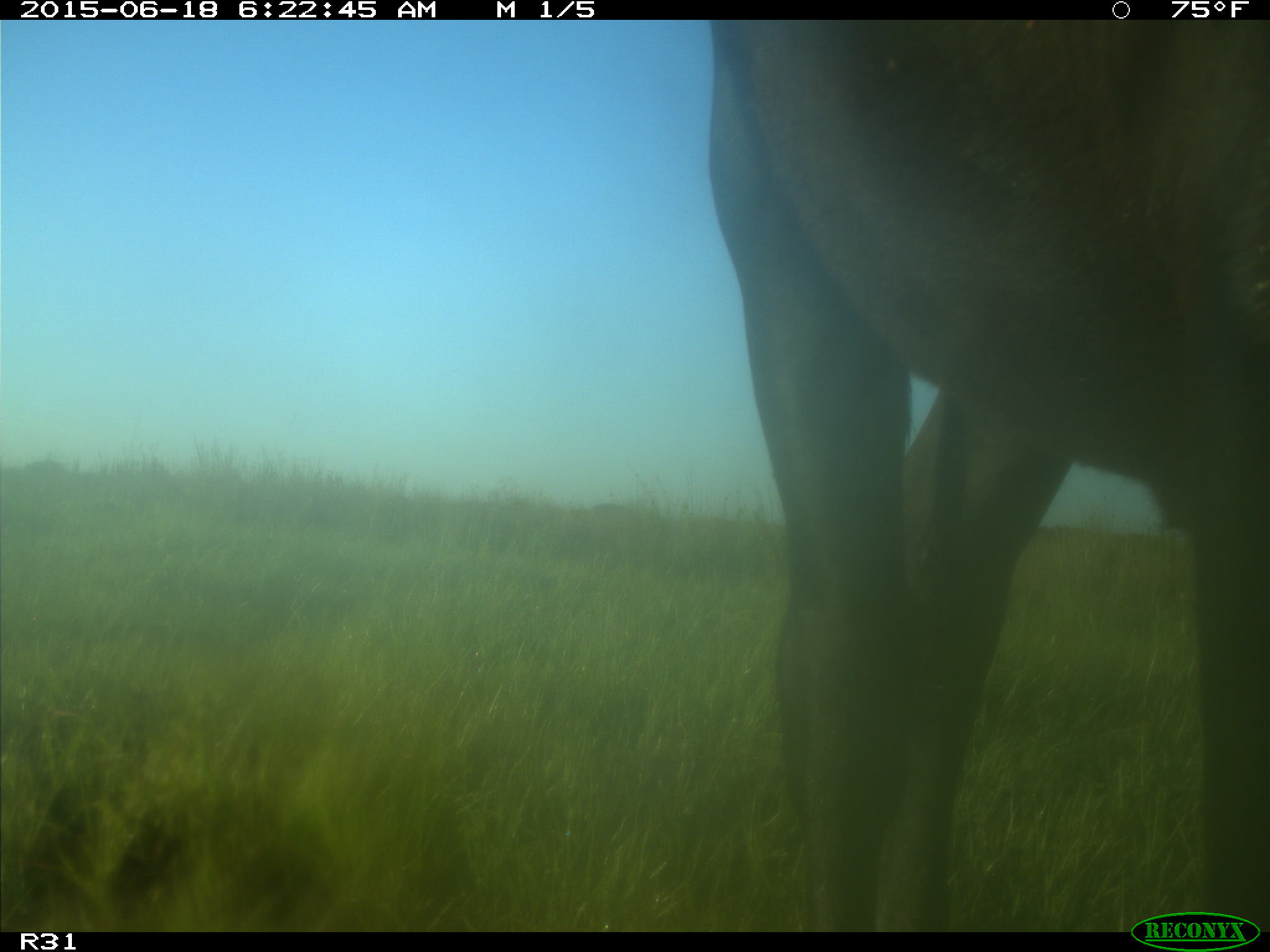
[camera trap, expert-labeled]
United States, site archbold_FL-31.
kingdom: Animalia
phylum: Chordata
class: Mammalia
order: Artiodactyla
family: Bovidae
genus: Bos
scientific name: Bos taurus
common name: domestic cow